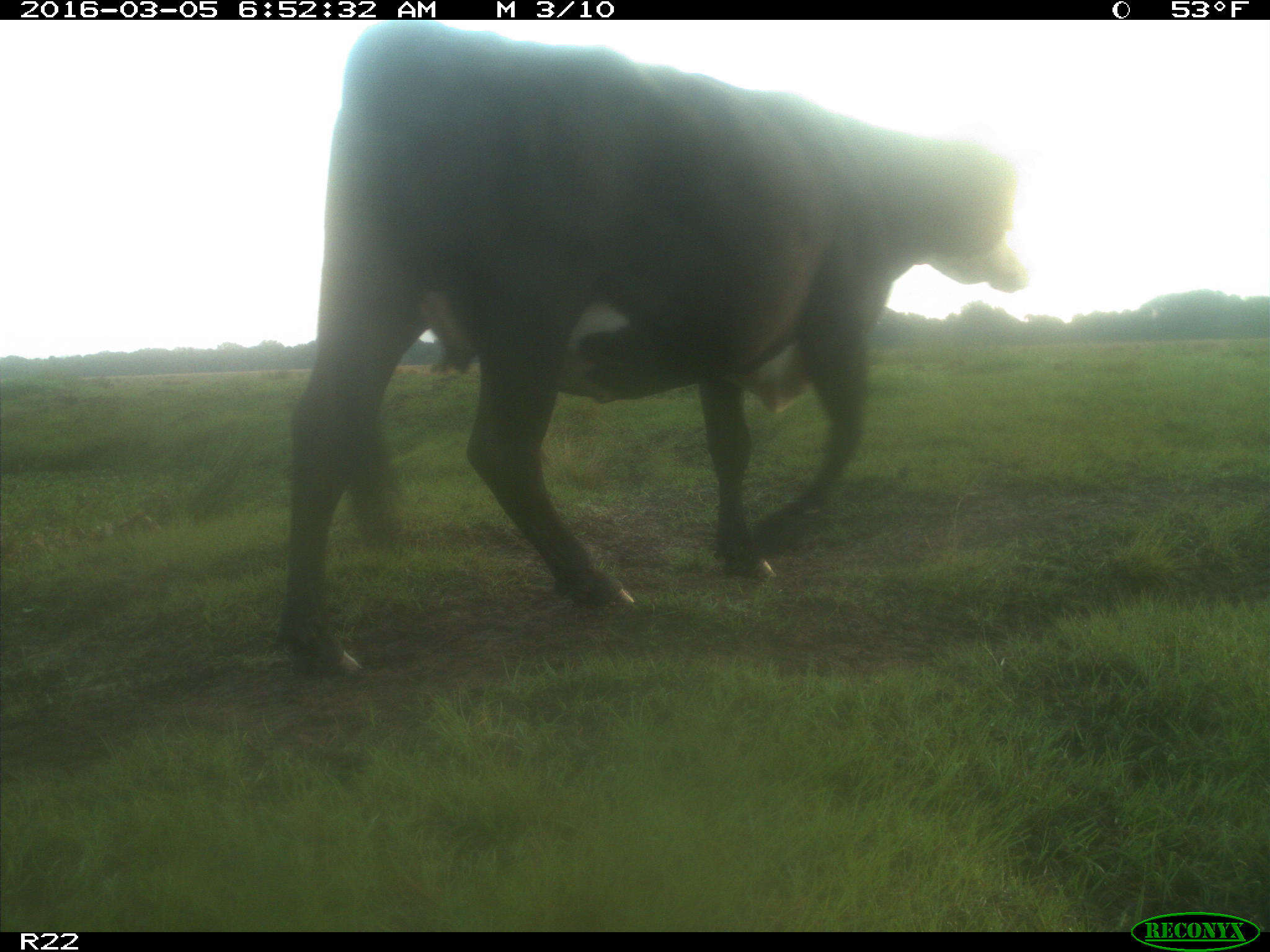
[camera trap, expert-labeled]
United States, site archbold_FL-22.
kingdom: Animalia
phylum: Chordata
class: Mammalia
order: Artiodactyla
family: Bovidae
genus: Bos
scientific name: Bos taurus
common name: domestic cow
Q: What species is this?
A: Bos taurus (domestic cow).